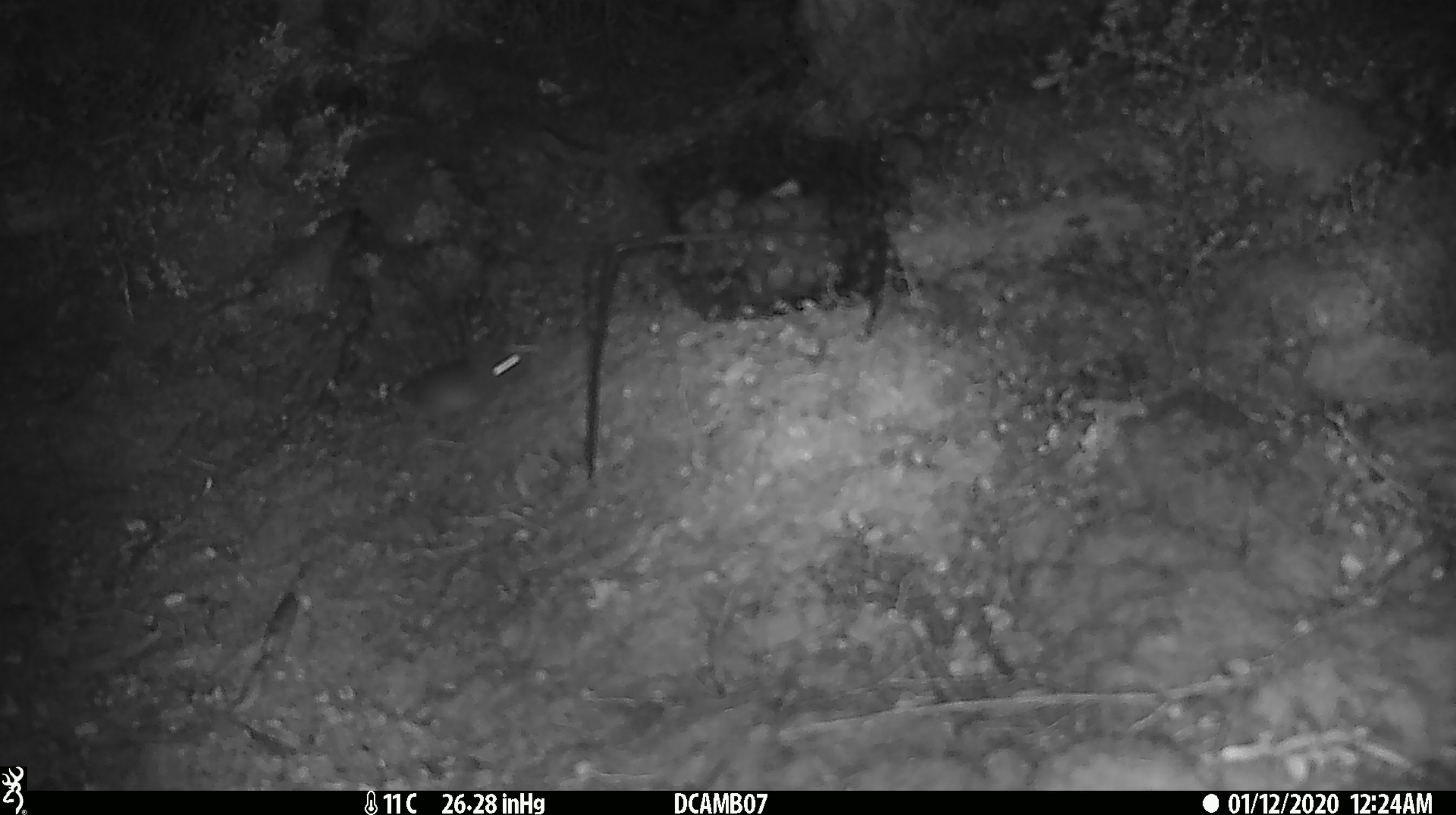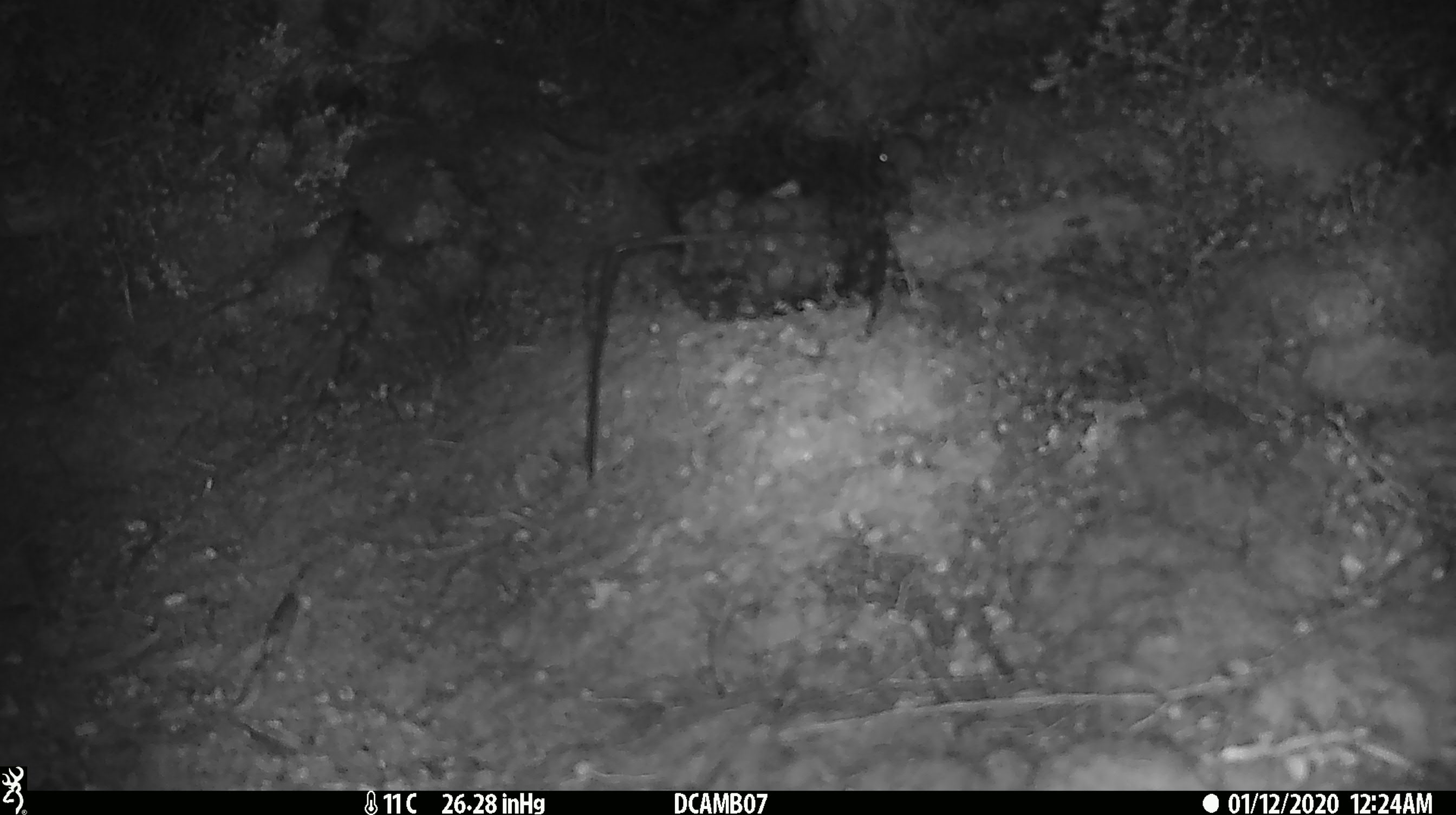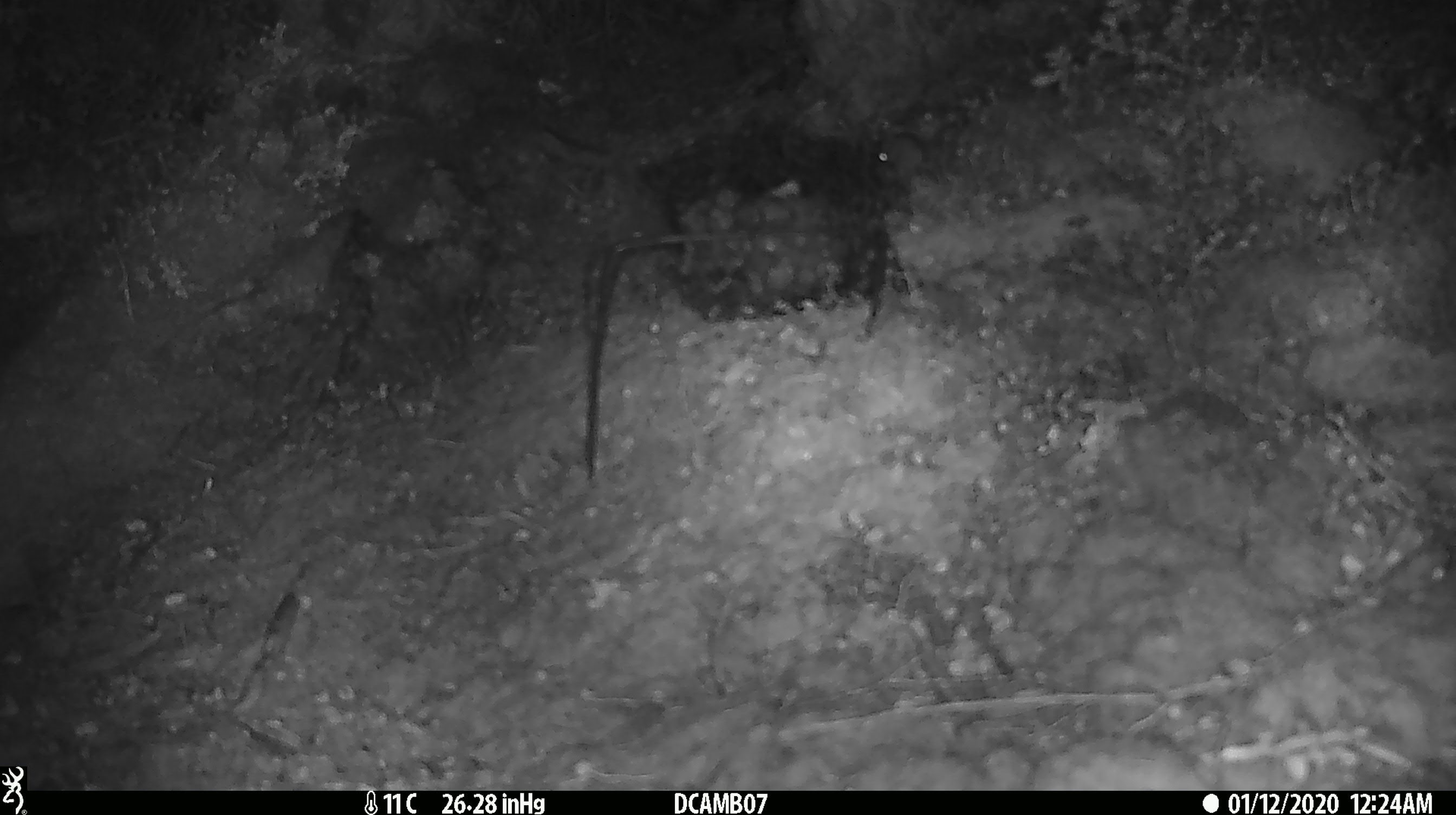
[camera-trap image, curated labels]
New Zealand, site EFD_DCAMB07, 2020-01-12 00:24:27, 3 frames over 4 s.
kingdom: Animalia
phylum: Chordata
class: Mammalia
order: Rodentia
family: Muridae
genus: Mus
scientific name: Mus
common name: mouse